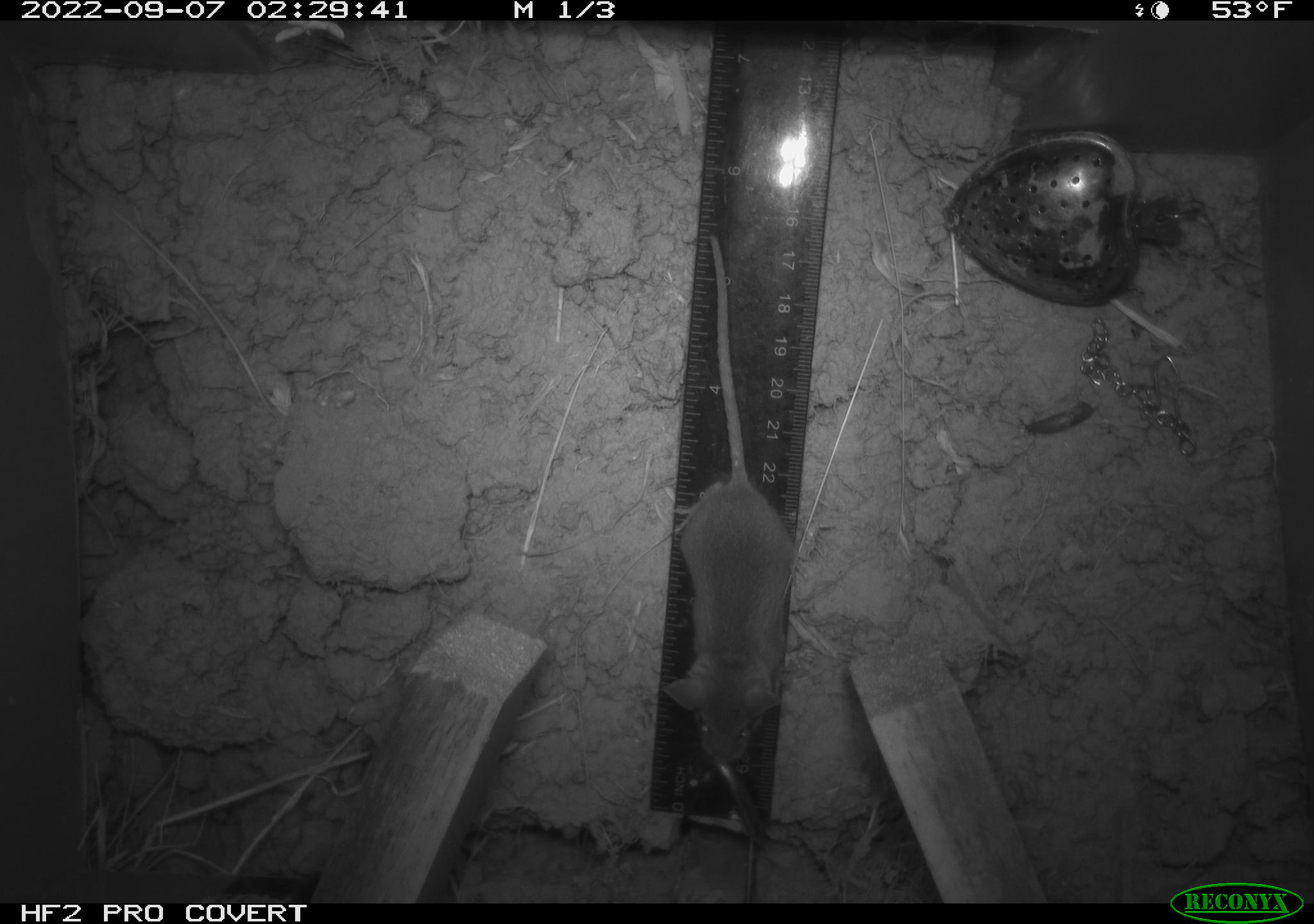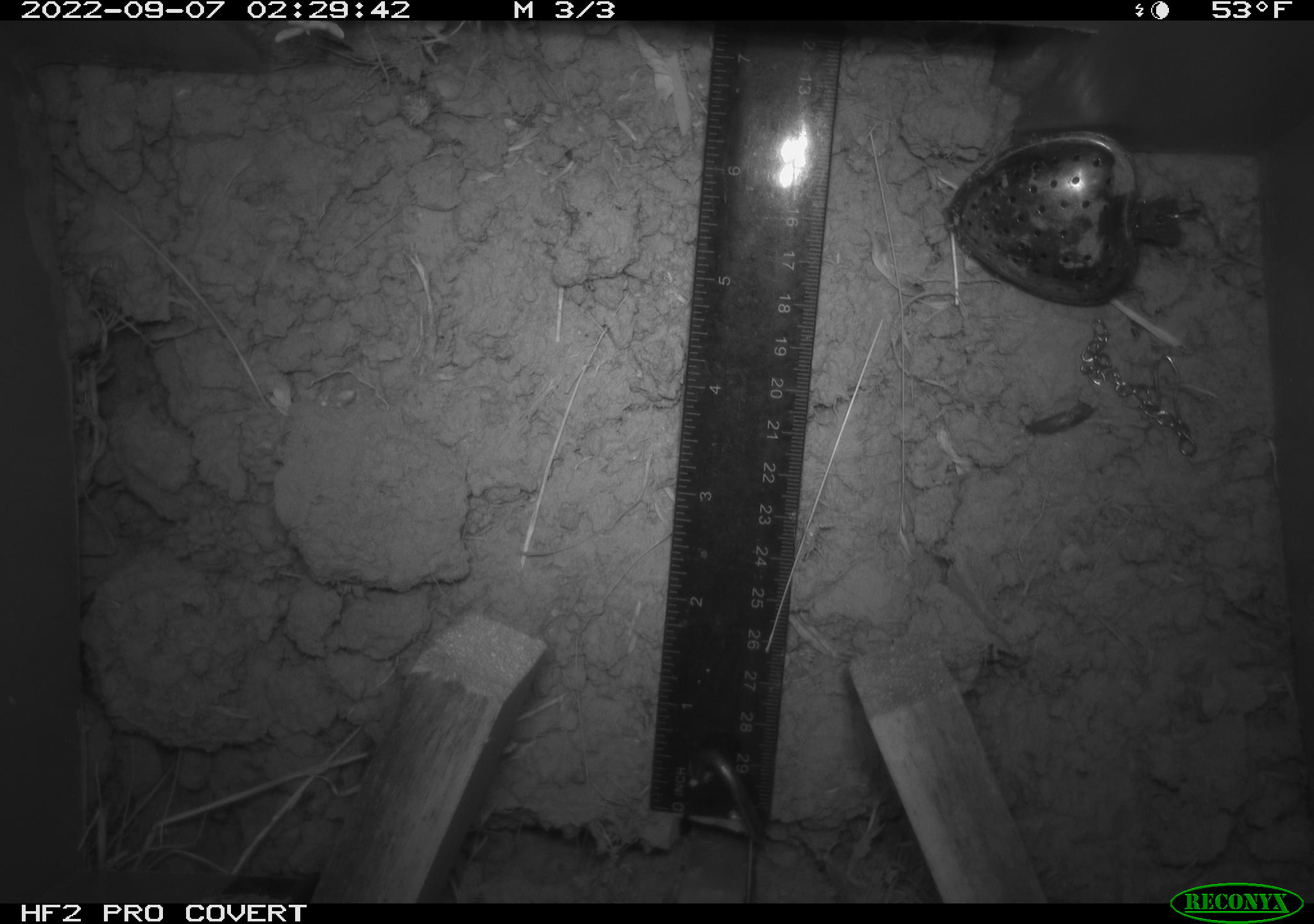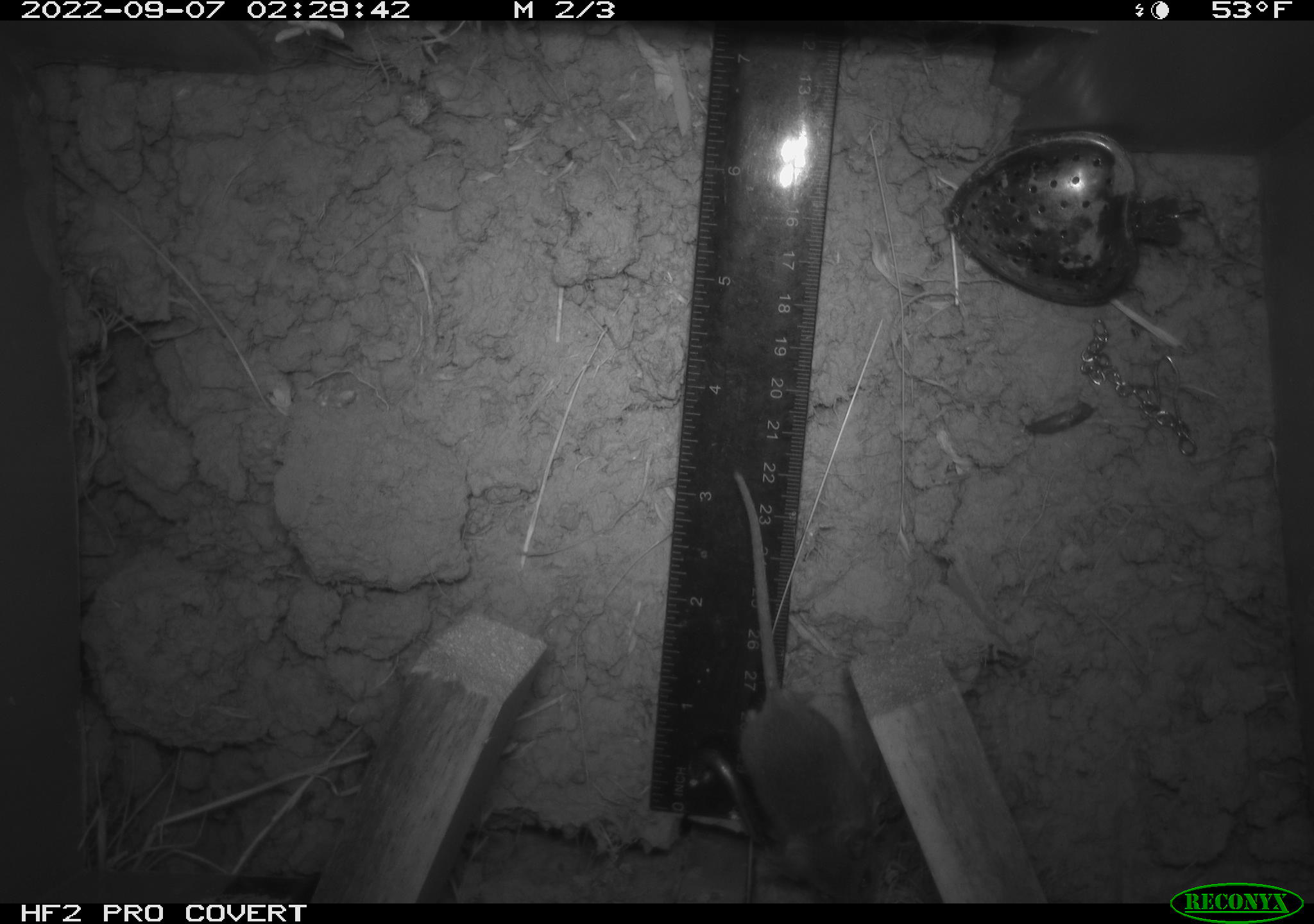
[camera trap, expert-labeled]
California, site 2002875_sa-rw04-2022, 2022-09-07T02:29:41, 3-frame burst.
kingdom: Animalia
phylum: Chordata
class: Mammalia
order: Rodentia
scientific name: Rodentia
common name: mouse species